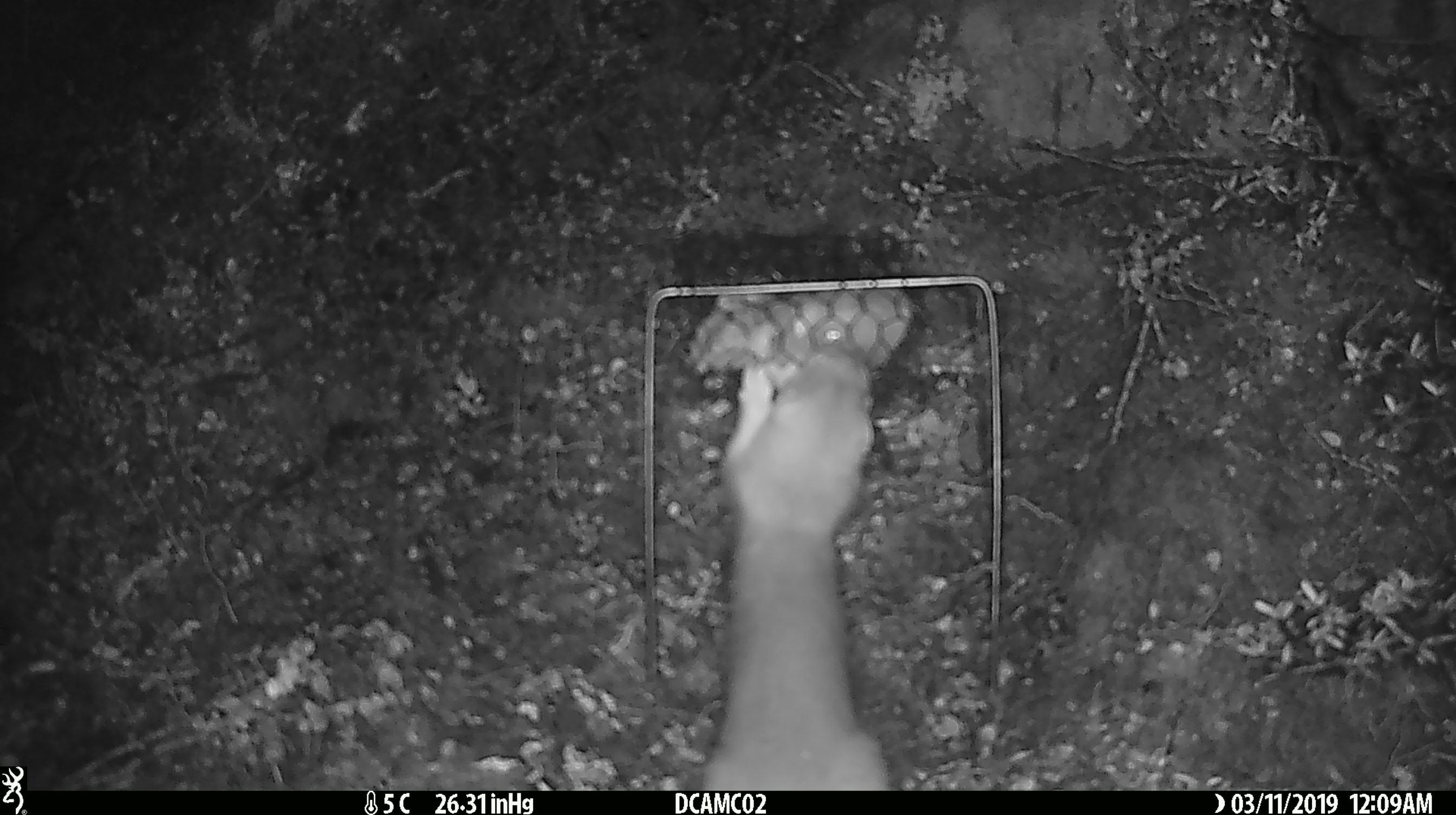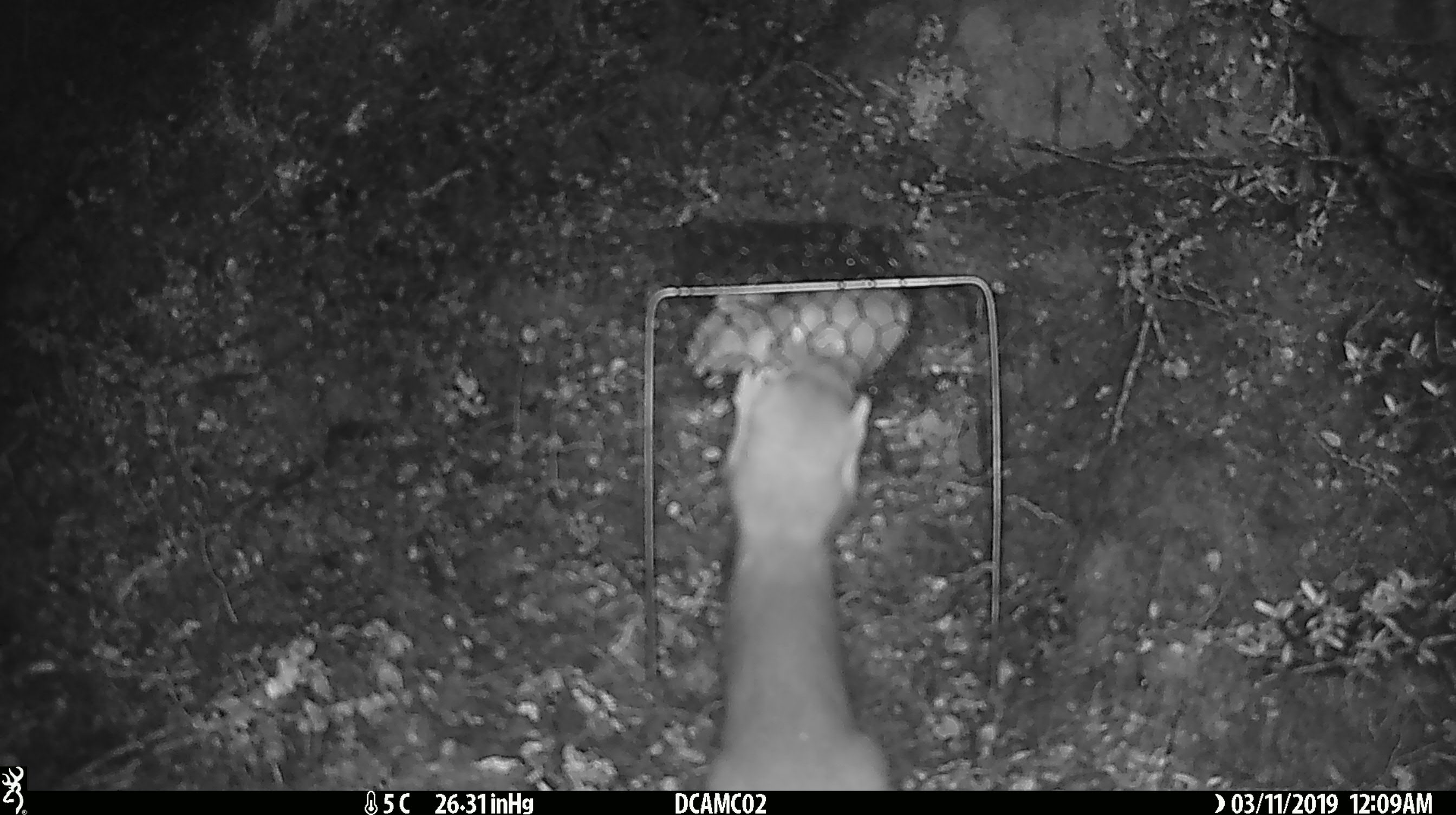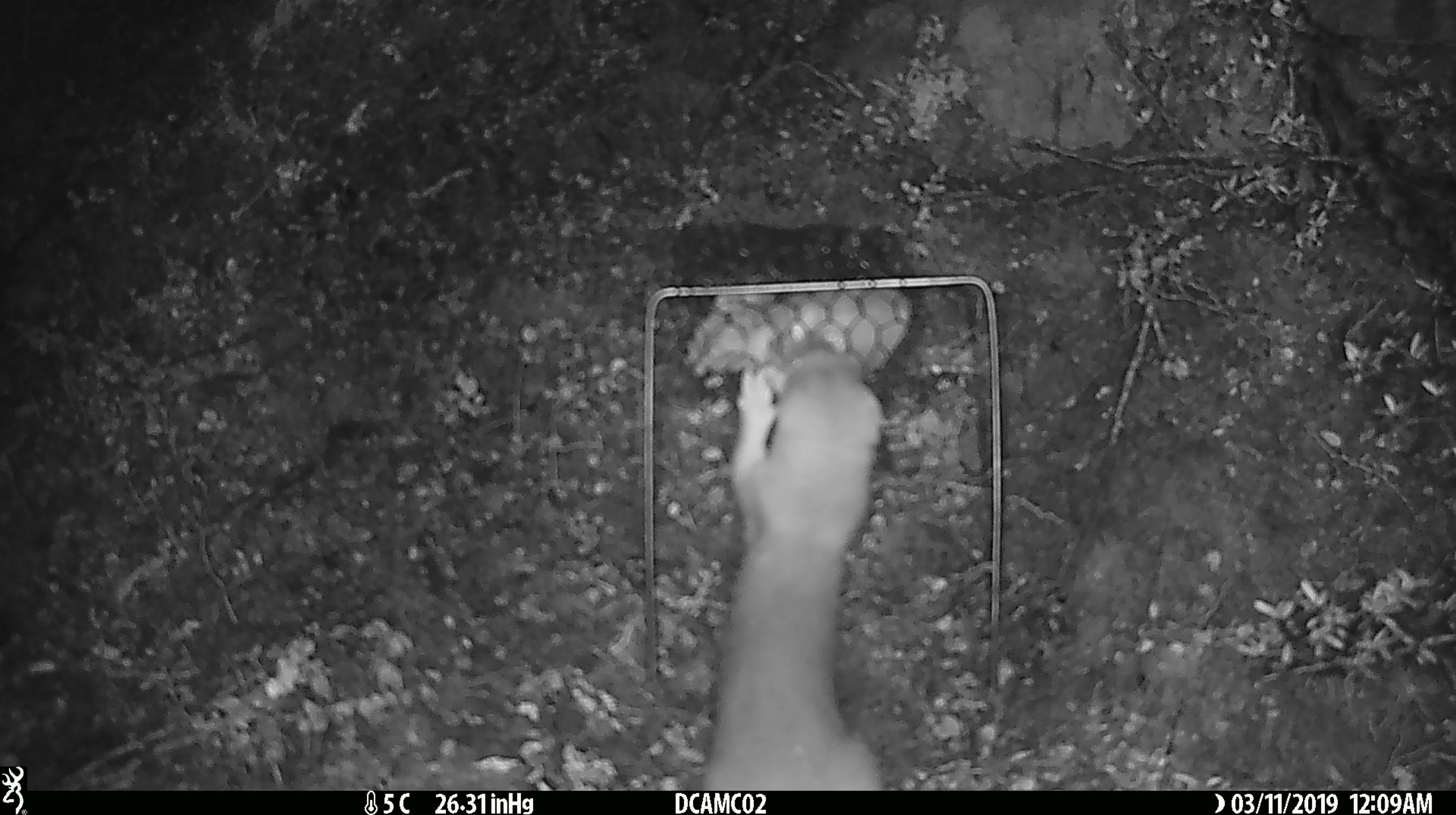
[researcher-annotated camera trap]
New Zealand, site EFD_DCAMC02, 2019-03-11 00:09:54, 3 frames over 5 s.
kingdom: Animalia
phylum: Chordata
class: Mammalia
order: Carnivora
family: Mustelidae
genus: Mustela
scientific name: Mustela erminea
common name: stoat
Stoat (Mustela erminea).